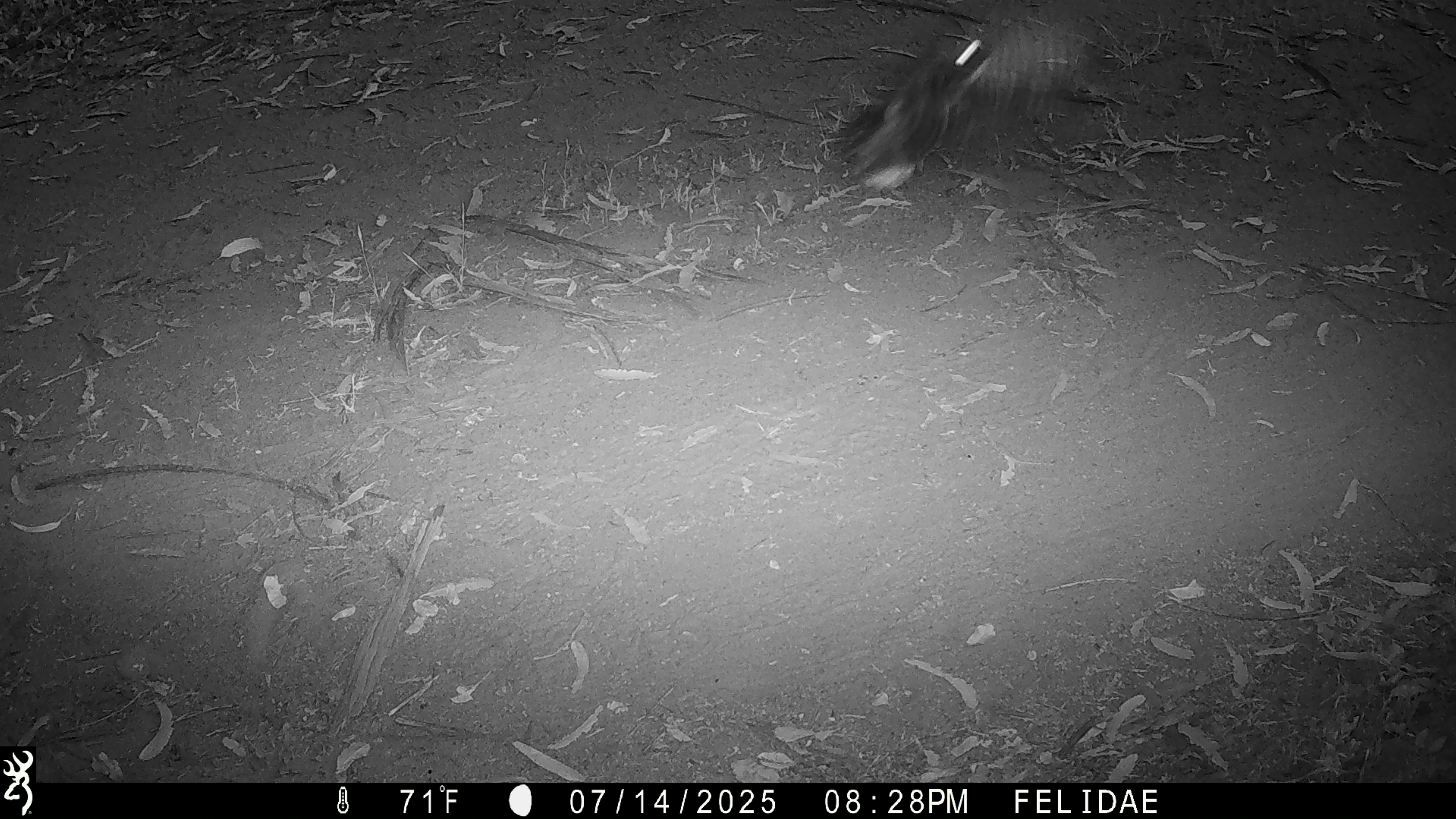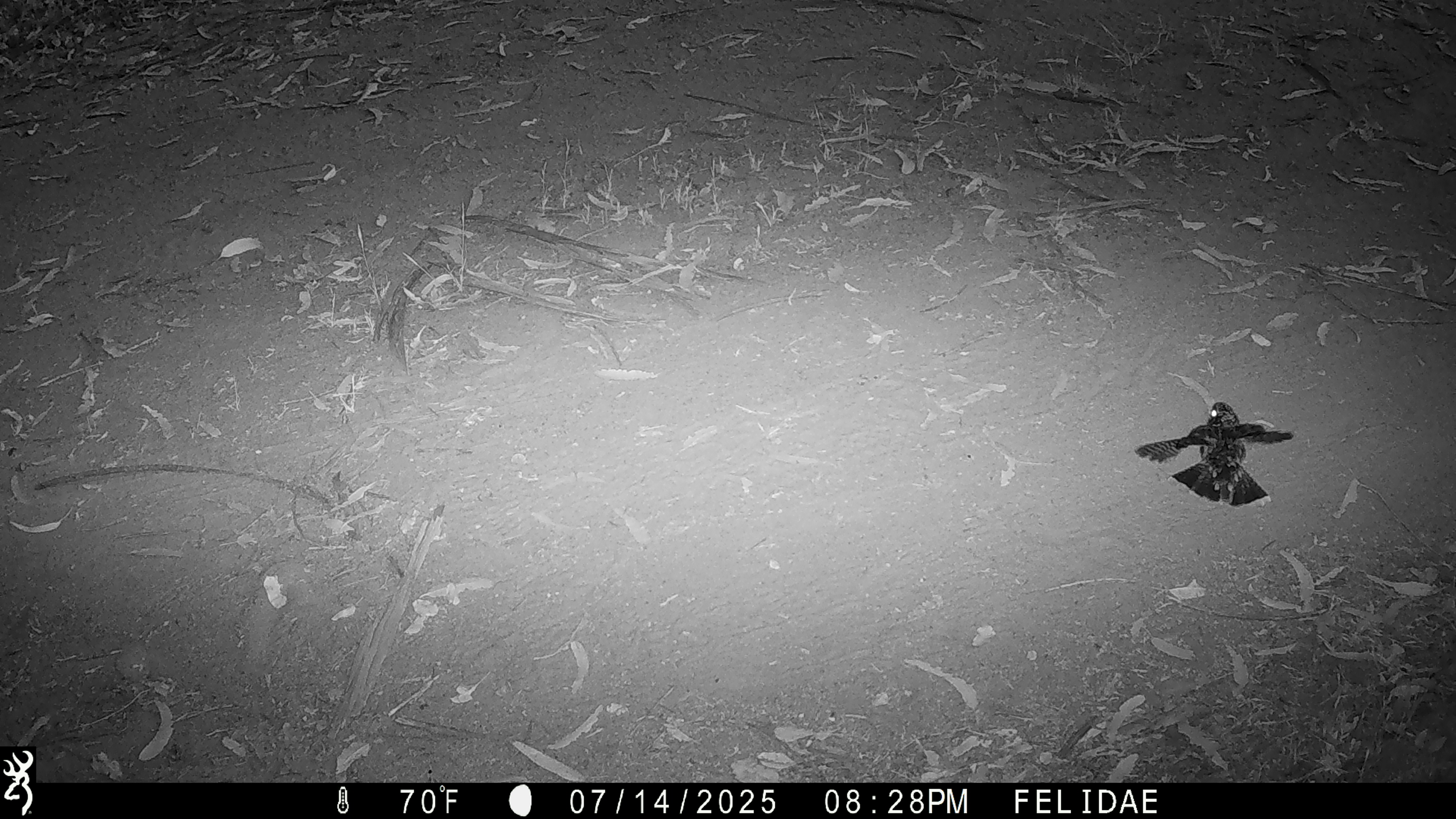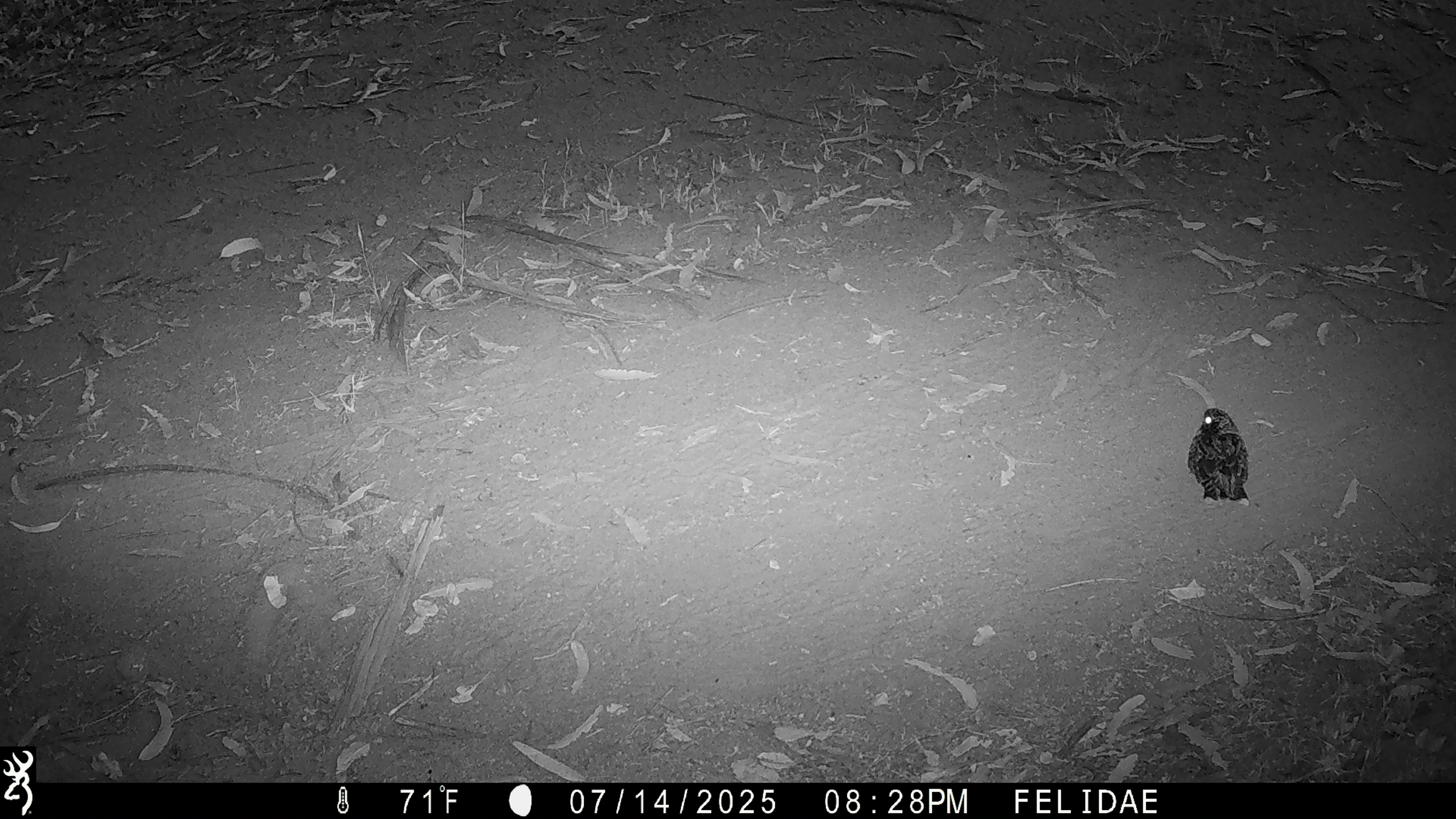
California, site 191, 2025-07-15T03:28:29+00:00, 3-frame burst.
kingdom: Animalia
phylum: Chordata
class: Aves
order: Caprimulgiformes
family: Caprimulgidae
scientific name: Caprimulgidae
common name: nightjar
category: unknown nightjar